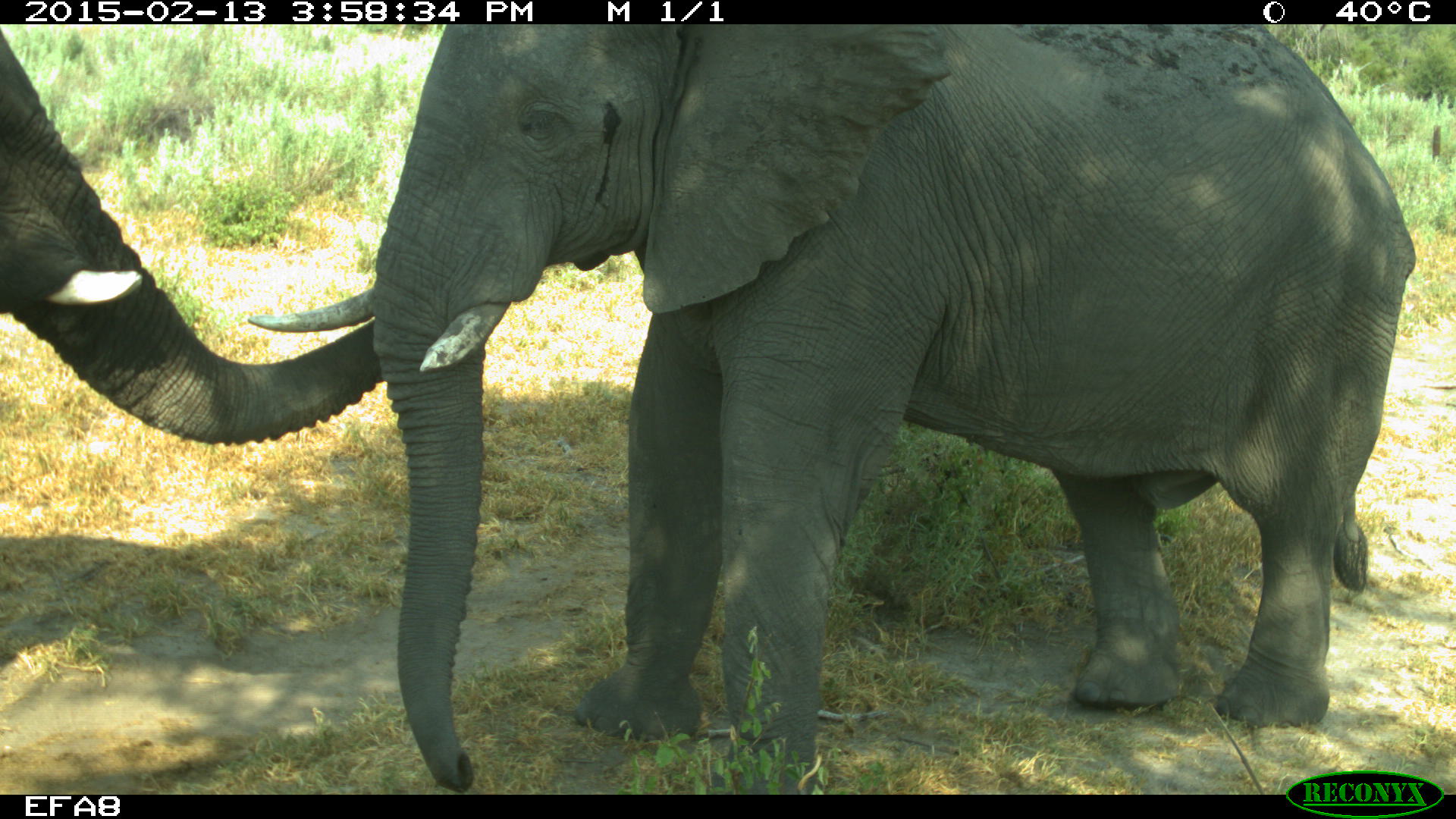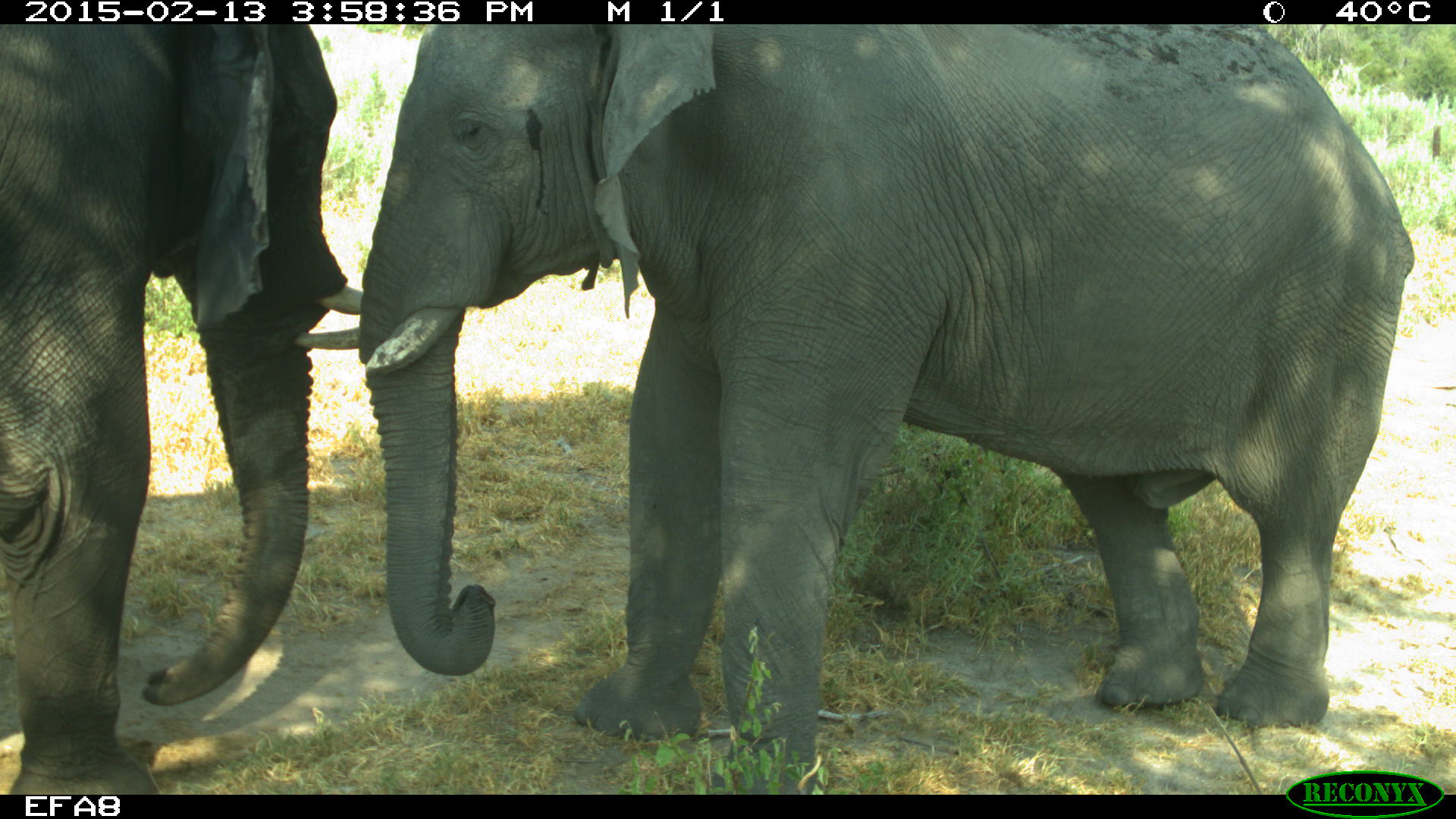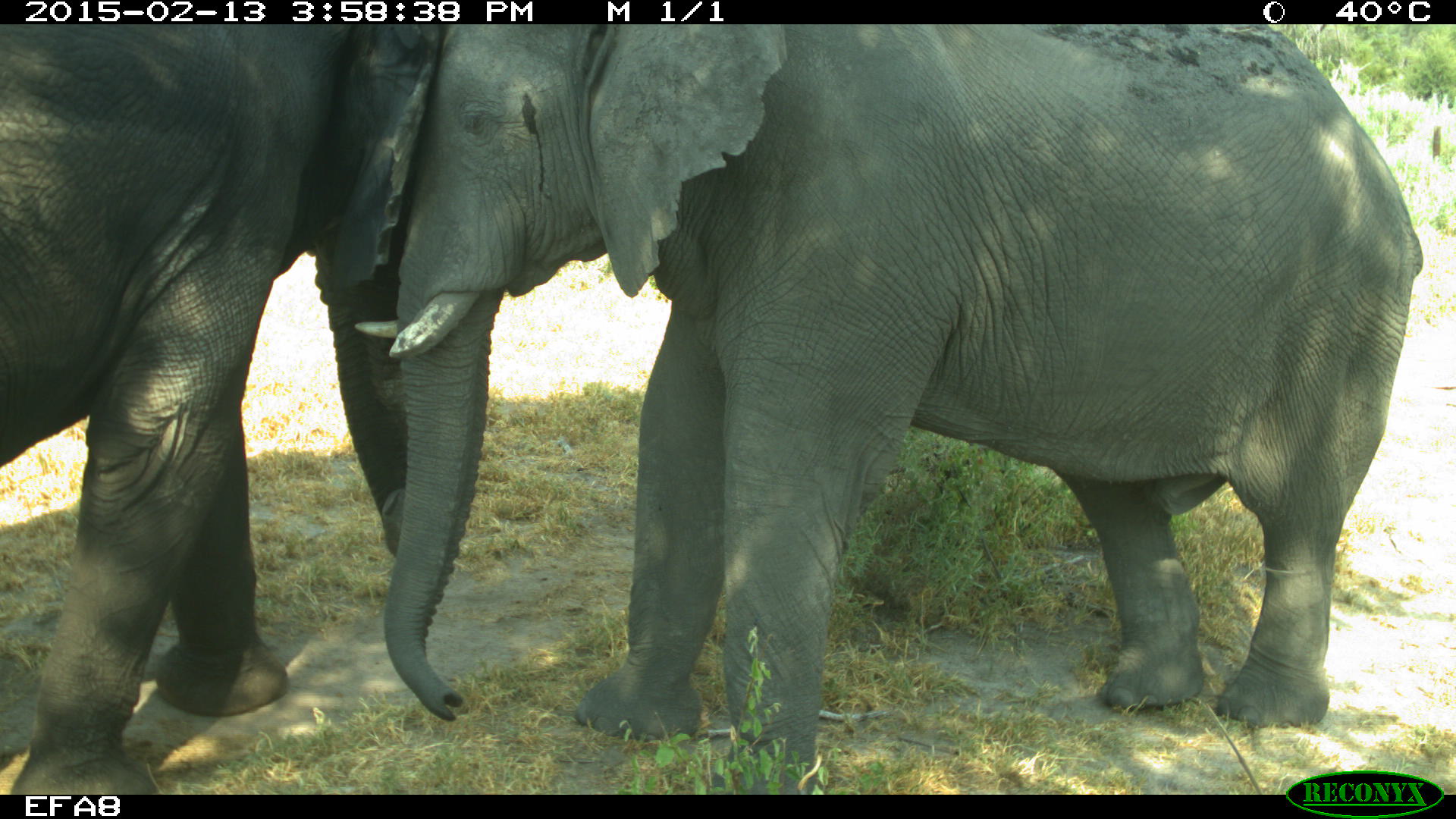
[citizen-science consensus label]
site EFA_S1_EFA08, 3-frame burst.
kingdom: Animalia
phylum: Chordata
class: Mammalia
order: Proboscidea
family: Elephantidae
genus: Loxodonta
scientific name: Loxodonta africana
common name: african bush elephant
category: elephant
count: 2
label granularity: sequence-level